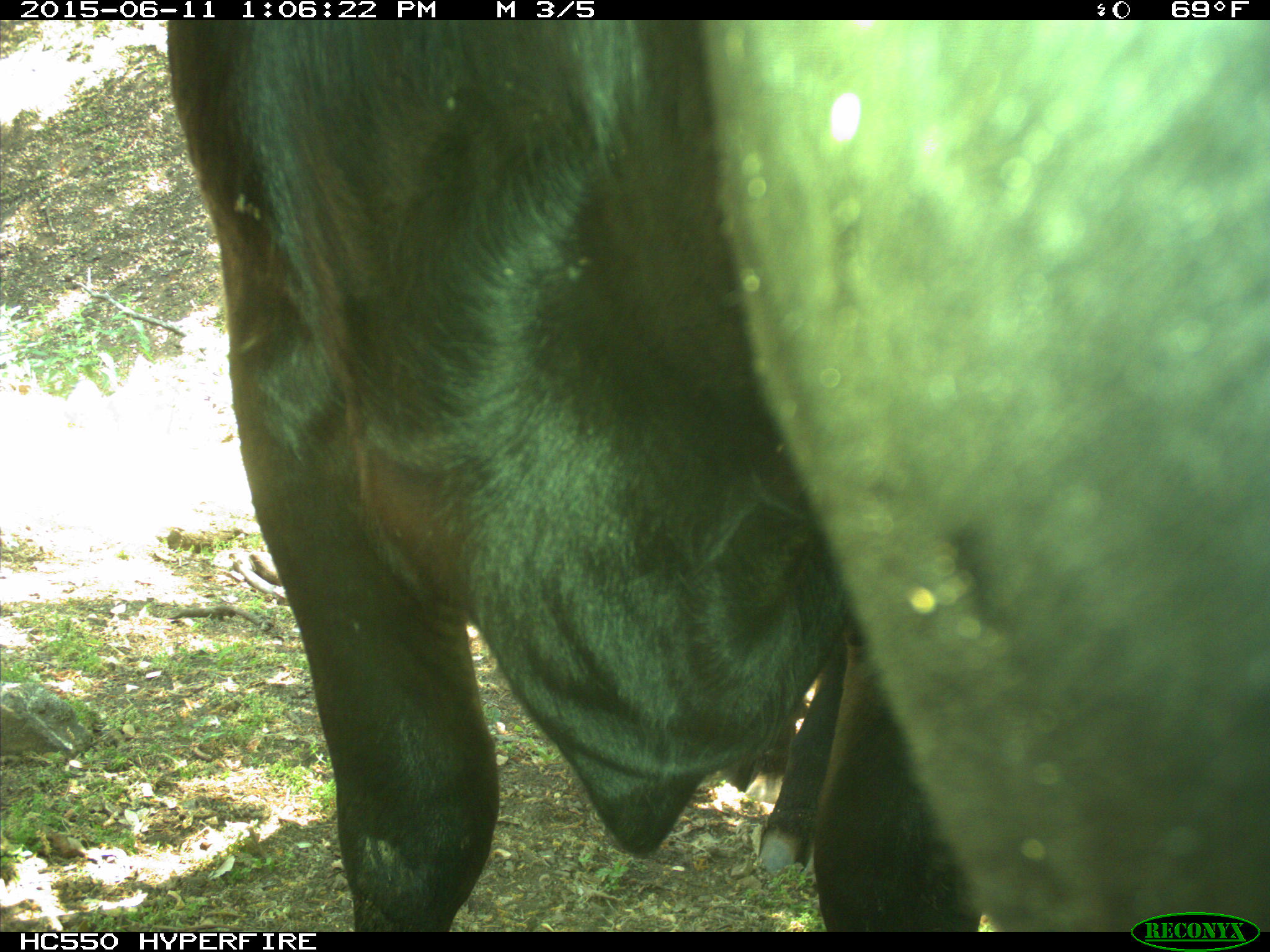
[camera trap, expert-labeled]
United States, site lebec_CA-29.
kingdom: Animalia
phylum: Chordata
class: Mammalia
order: Artiodactyla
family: Bovidae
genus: Bos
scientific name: Bos taurus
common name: domestic cow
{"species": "Bos taurus (domestic cow)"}